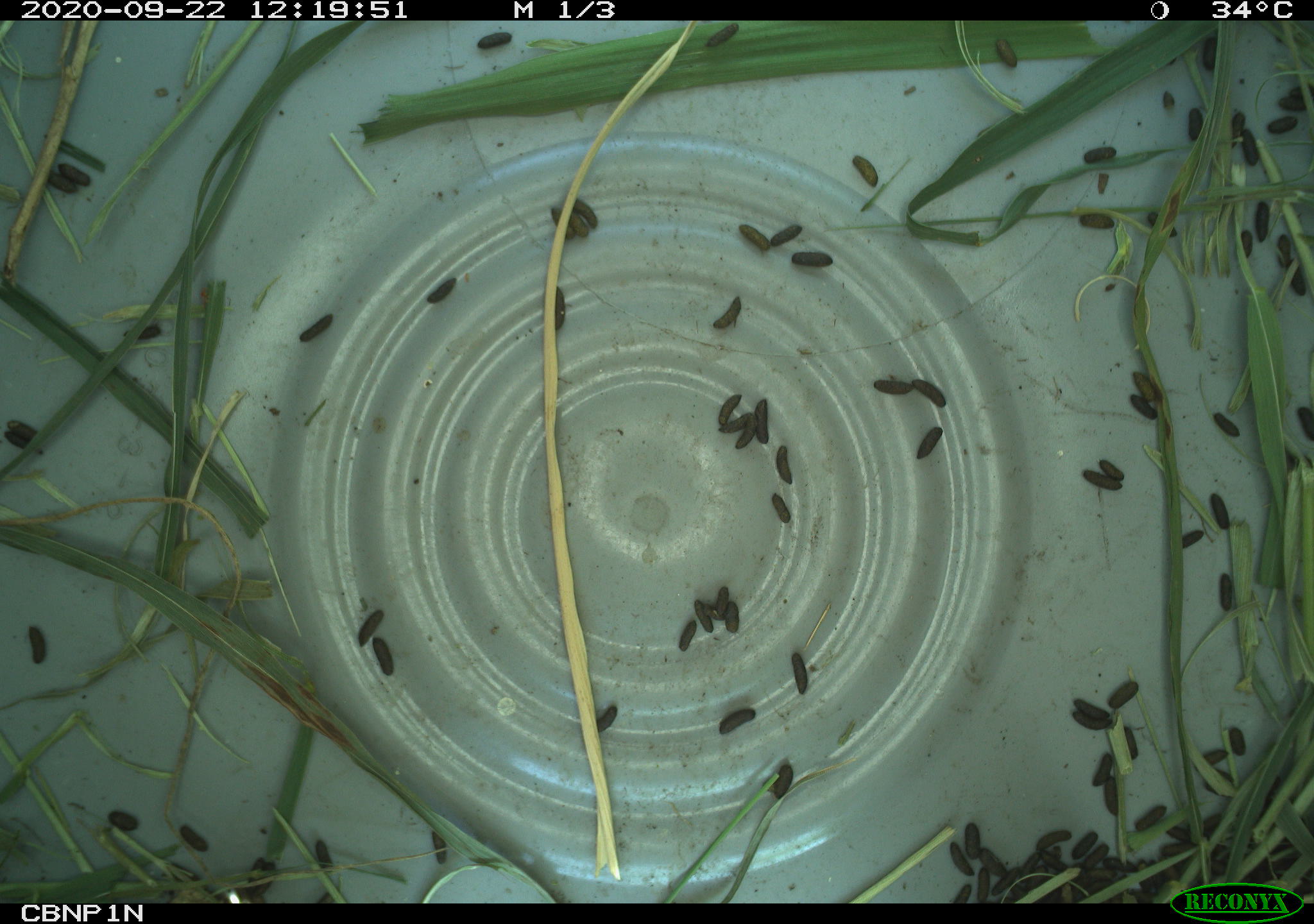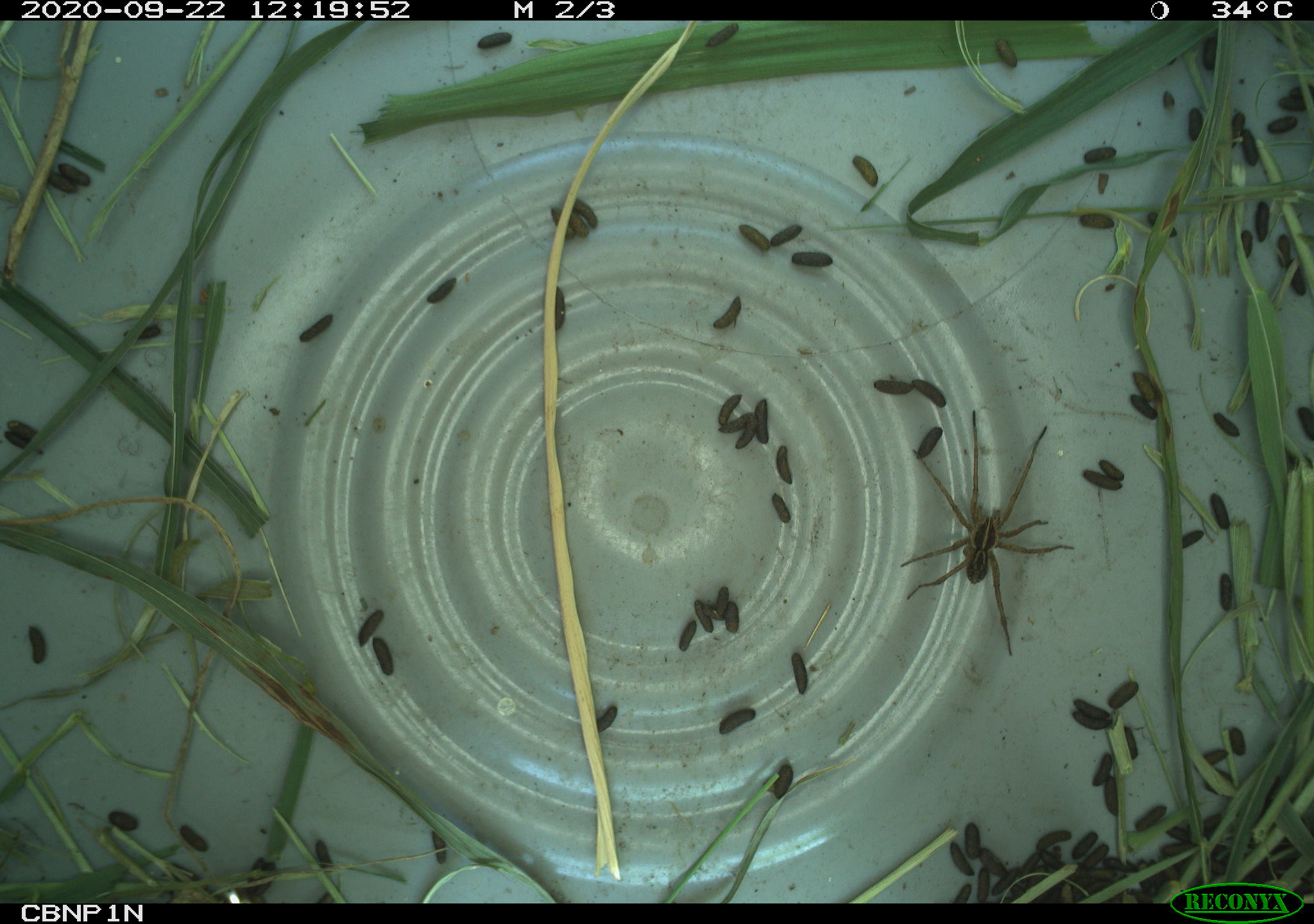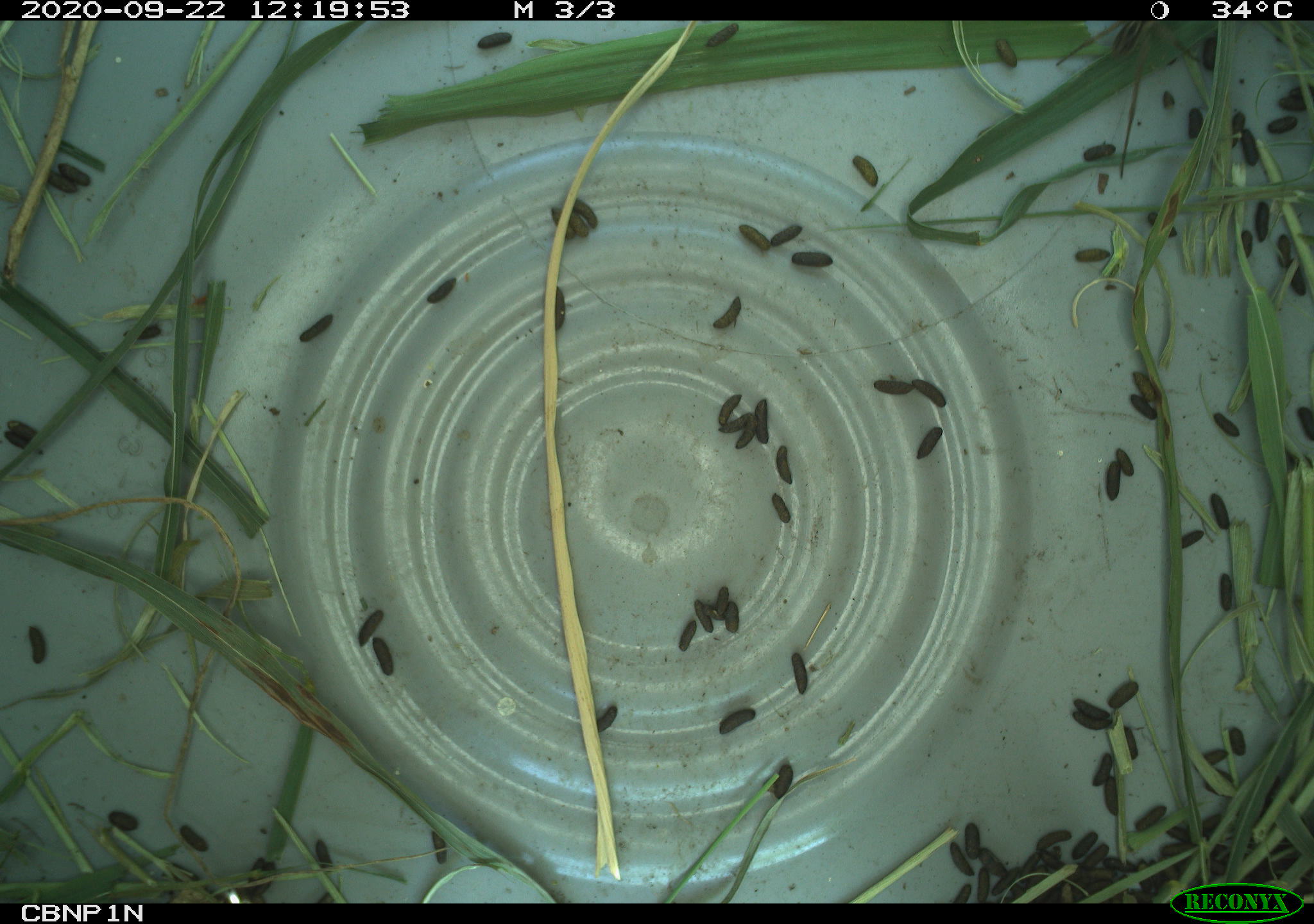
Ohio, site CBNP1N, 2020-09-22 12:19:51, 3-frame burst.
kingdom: Animalia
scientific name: Animalia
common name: animal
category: invertebrate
Invertebrate (animal) (Animalia).